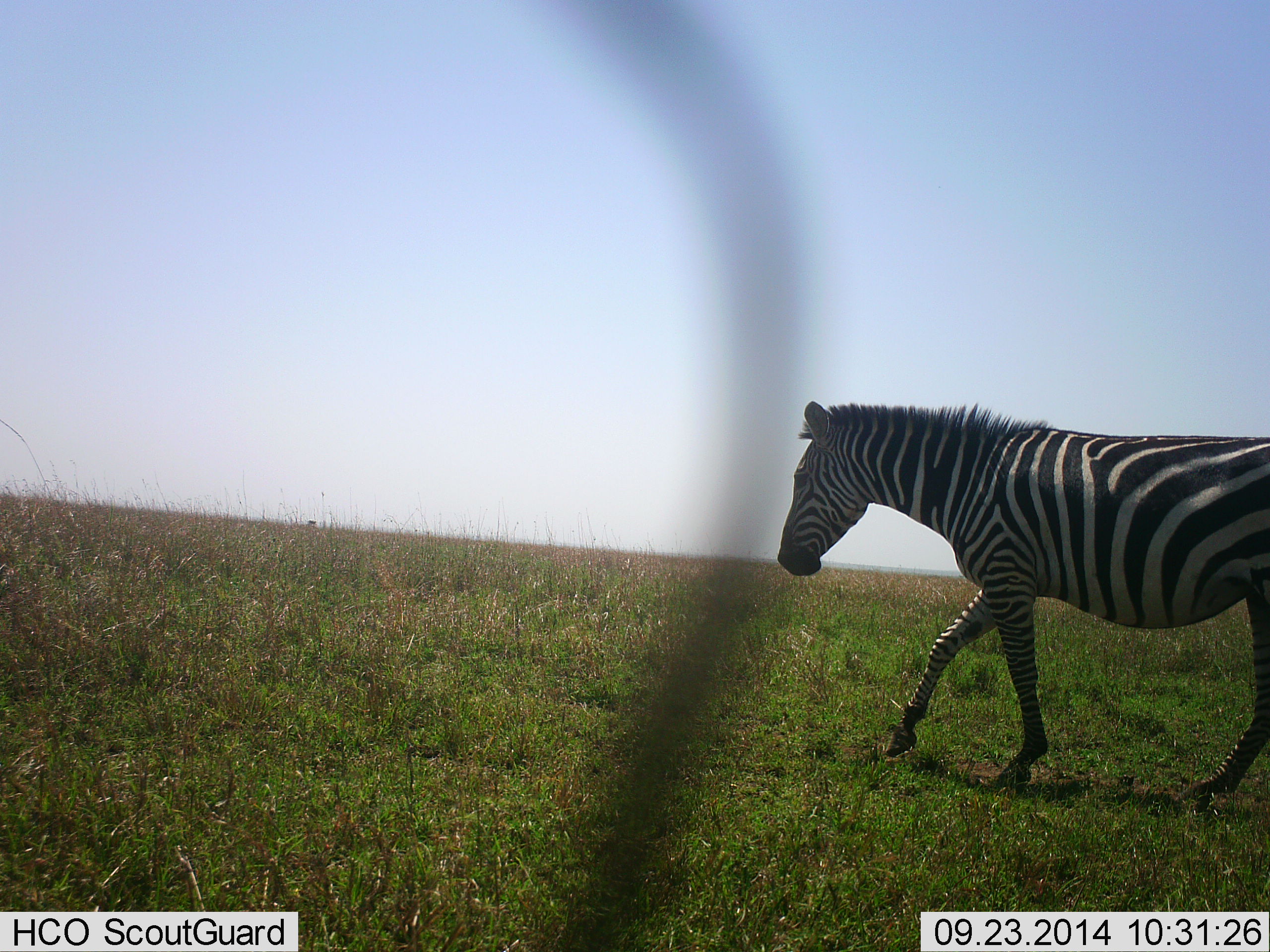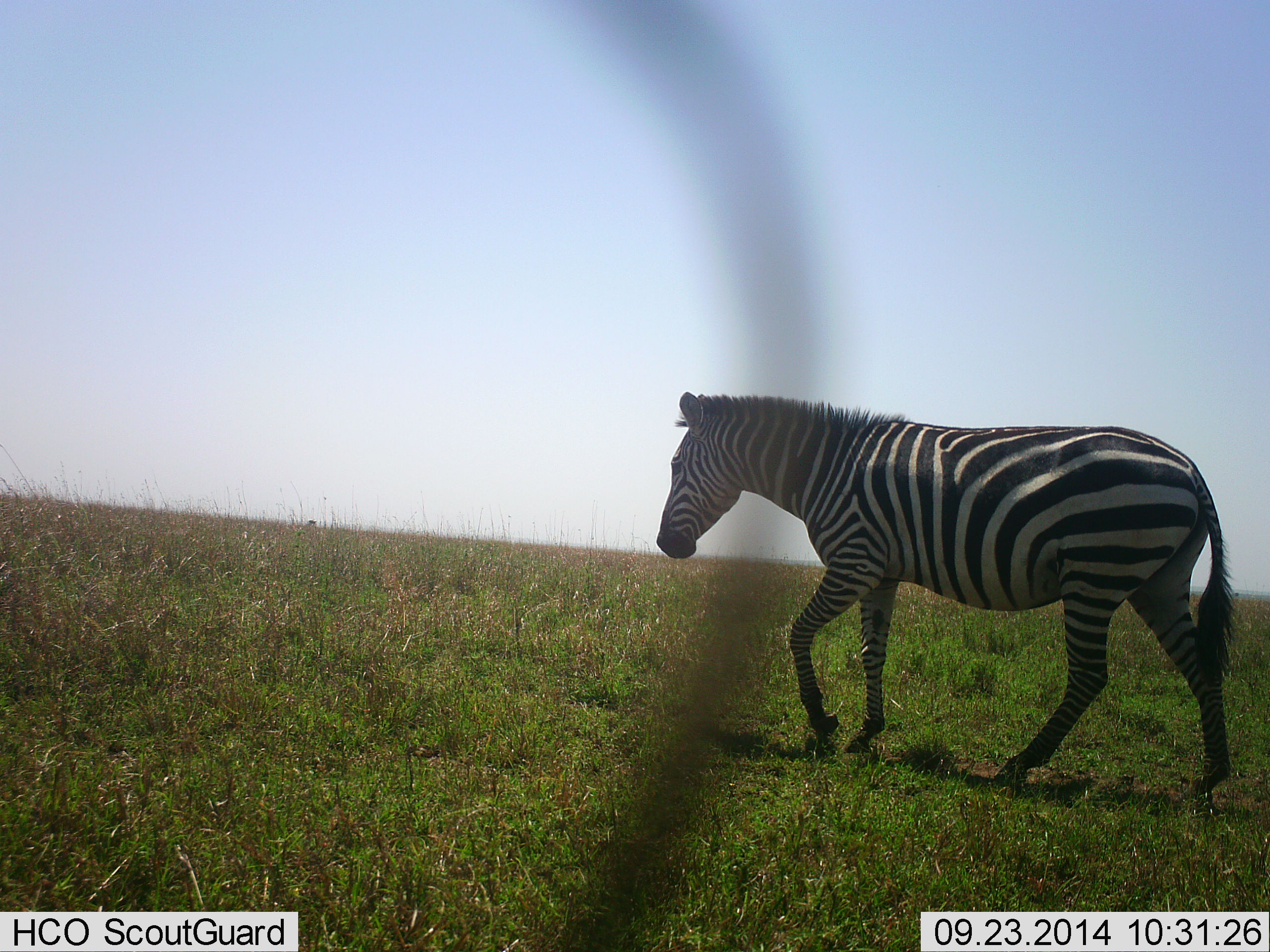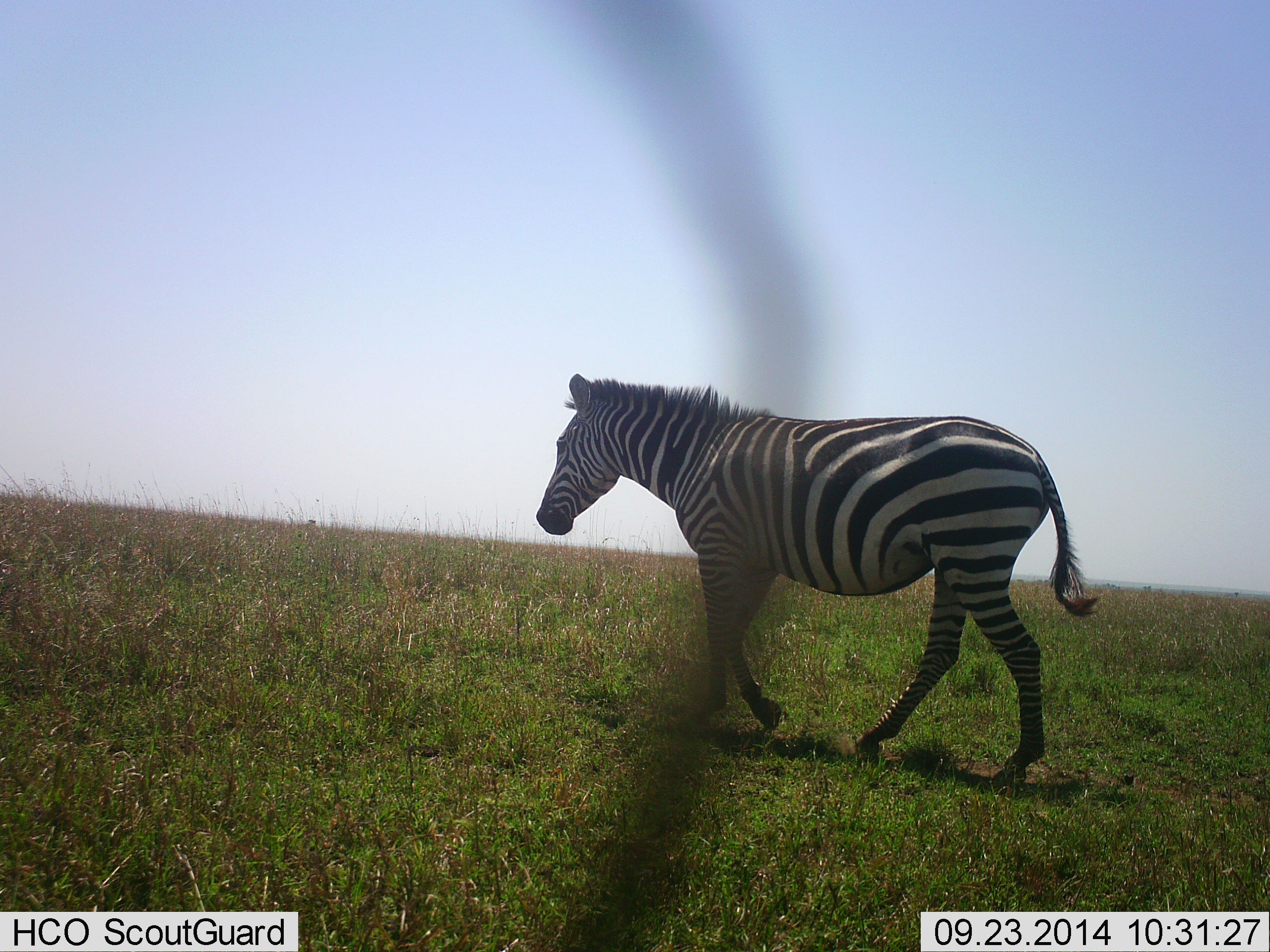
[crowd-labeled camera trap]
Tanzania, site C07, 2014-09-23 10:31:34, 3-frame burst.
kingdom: Animalia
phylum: Chordata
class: Mammalia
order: Perissodactyla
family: Equidae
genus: Equus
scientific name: Equus quagga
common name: plains zebra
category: zebra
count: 1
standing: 0%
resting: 0%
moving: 100%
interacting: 0%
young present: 0%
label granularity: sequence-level